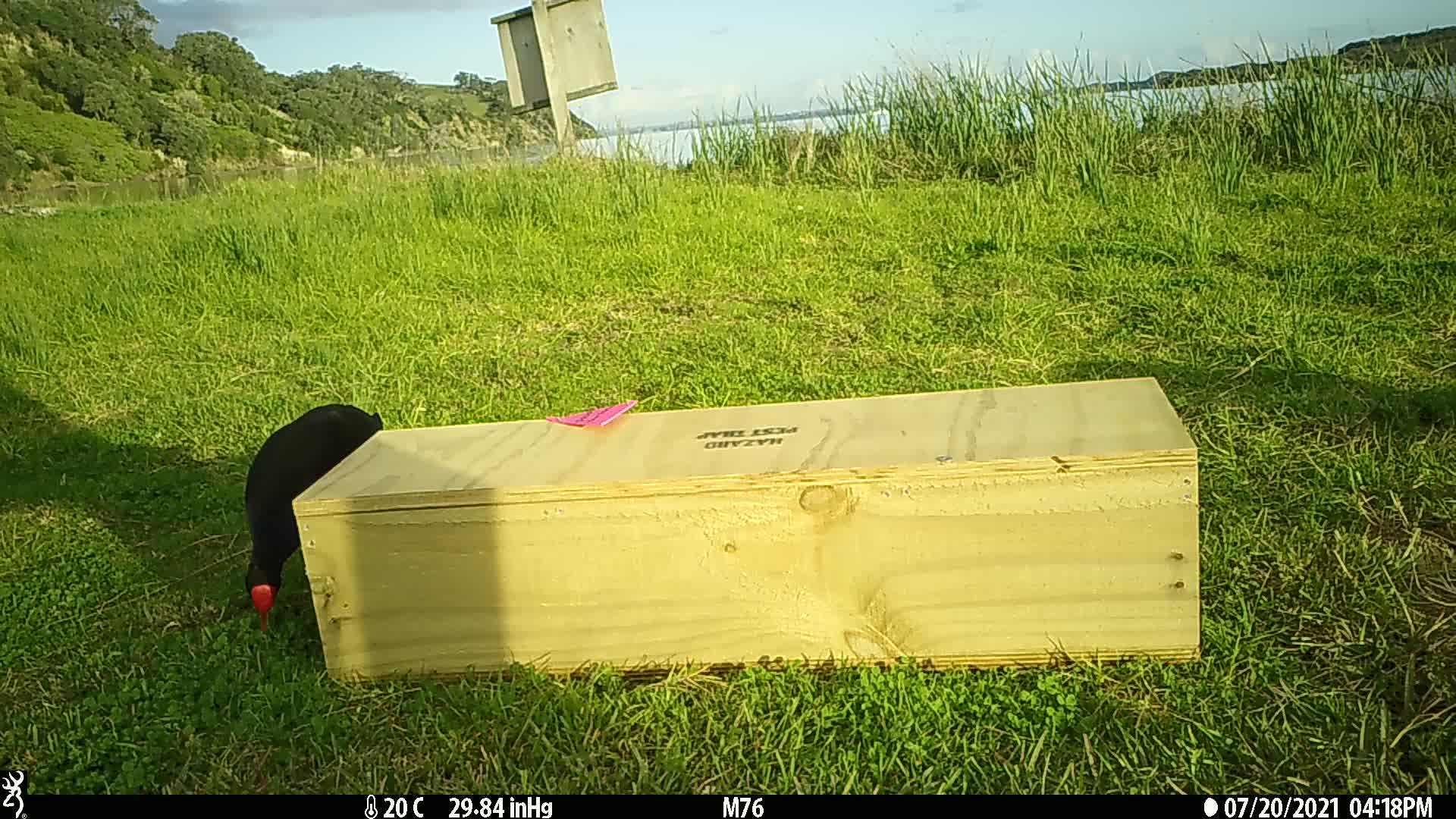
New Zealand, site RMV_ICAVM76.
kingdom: Animalia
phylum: Chordata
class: Aves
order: Gruiformes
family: Rallidae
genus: Porphyrio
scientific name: Porphyrio melanotus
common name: australasian swamphen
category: pukeko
Pukeko (australasian swamphen) (Porphyrio melanotus).